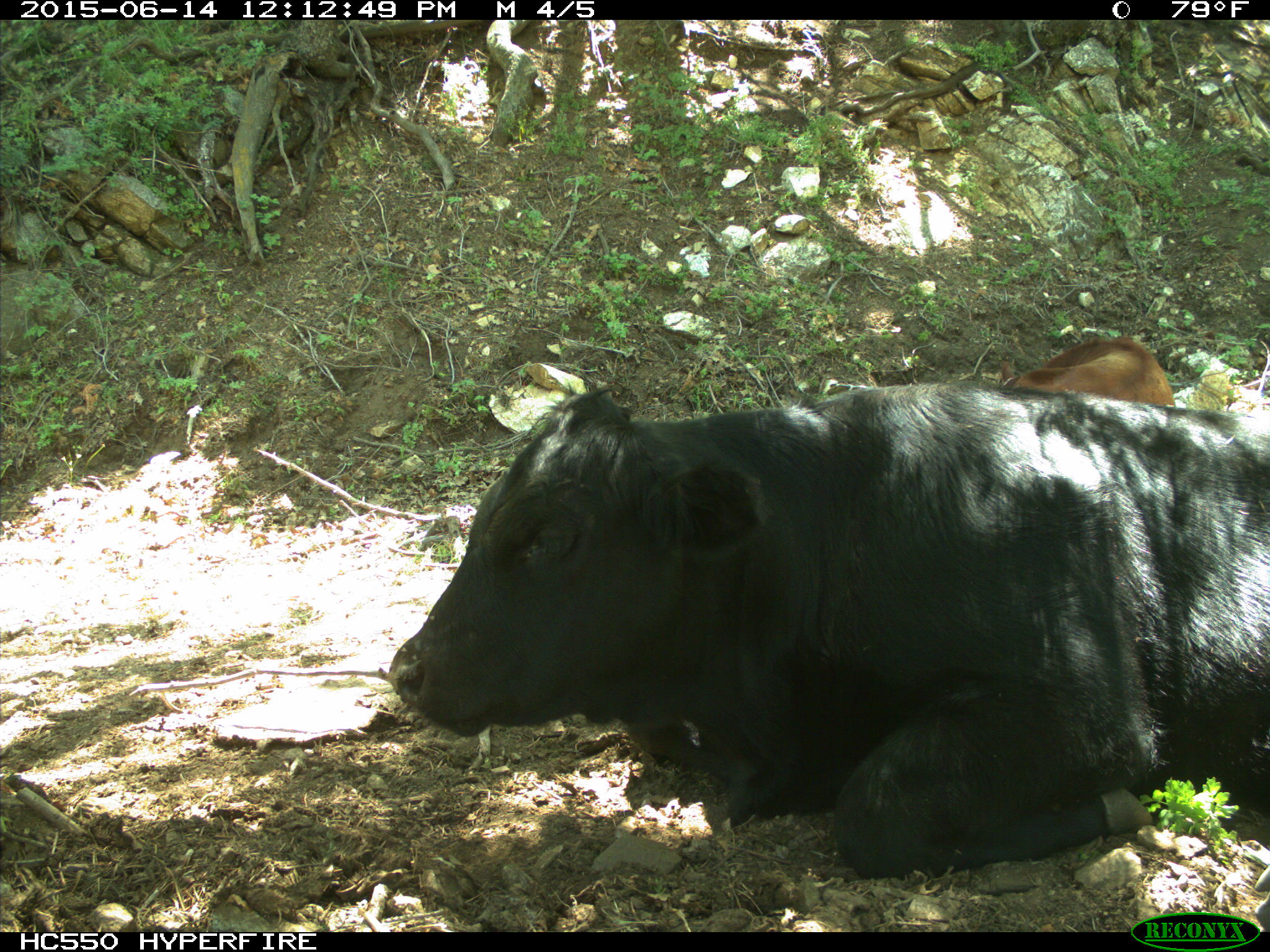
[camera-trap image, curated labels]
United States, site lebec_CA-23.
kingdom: Animalia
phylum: Chordata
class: Mammalia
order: Artiodactyla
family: Bovidae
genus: Bos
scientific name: Bos taurus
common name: domestic cow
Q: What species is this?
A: Bos taurus (domestic cow).